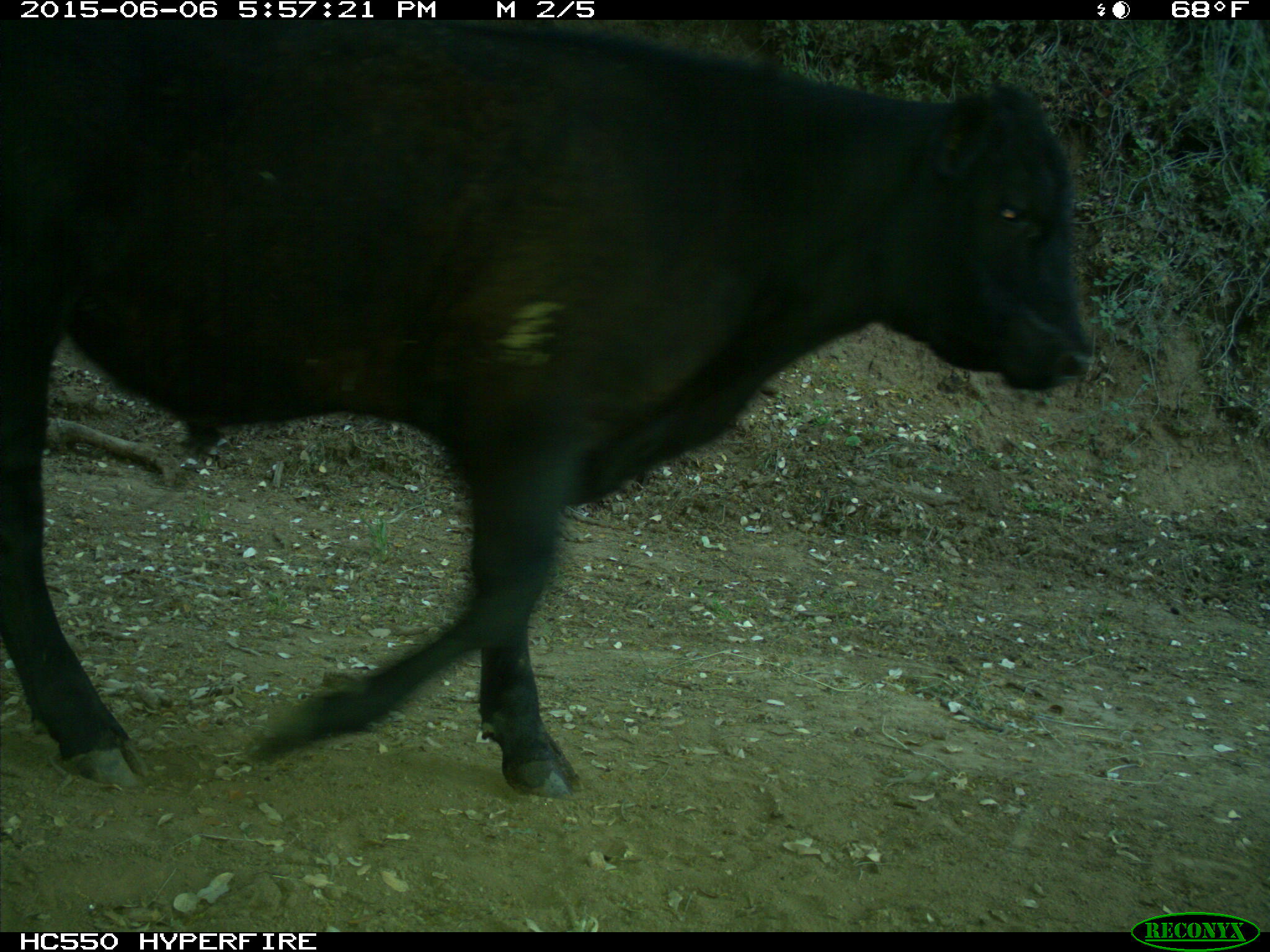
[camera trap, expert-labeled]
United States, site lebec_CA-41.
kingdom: Animalia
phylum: Chordata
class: Mammalia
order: Artiodactyla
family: Bovidae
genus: Bos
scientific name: Bos taurus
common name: domestic cow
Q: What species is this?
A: Bos taurus (domestic cow).